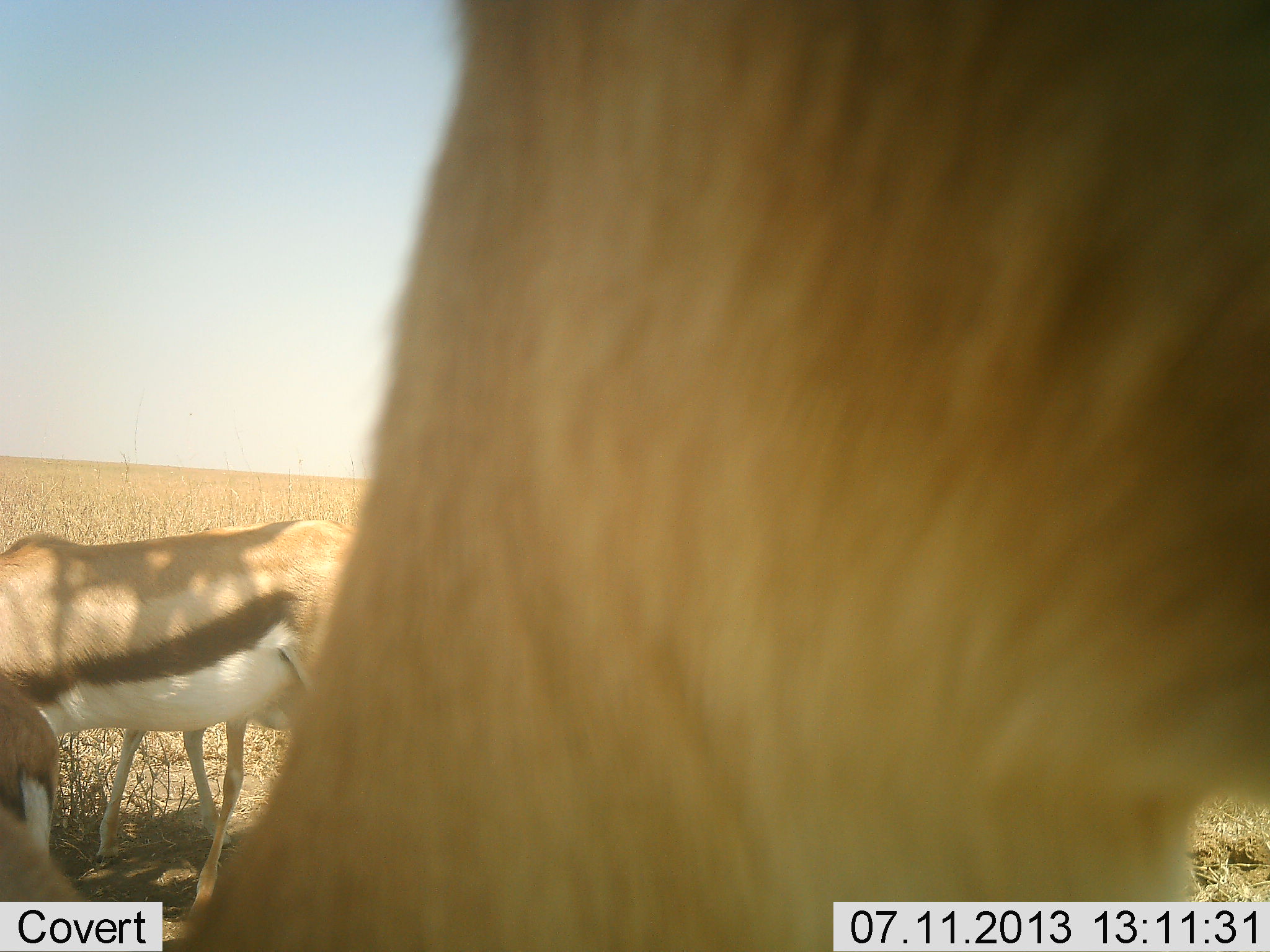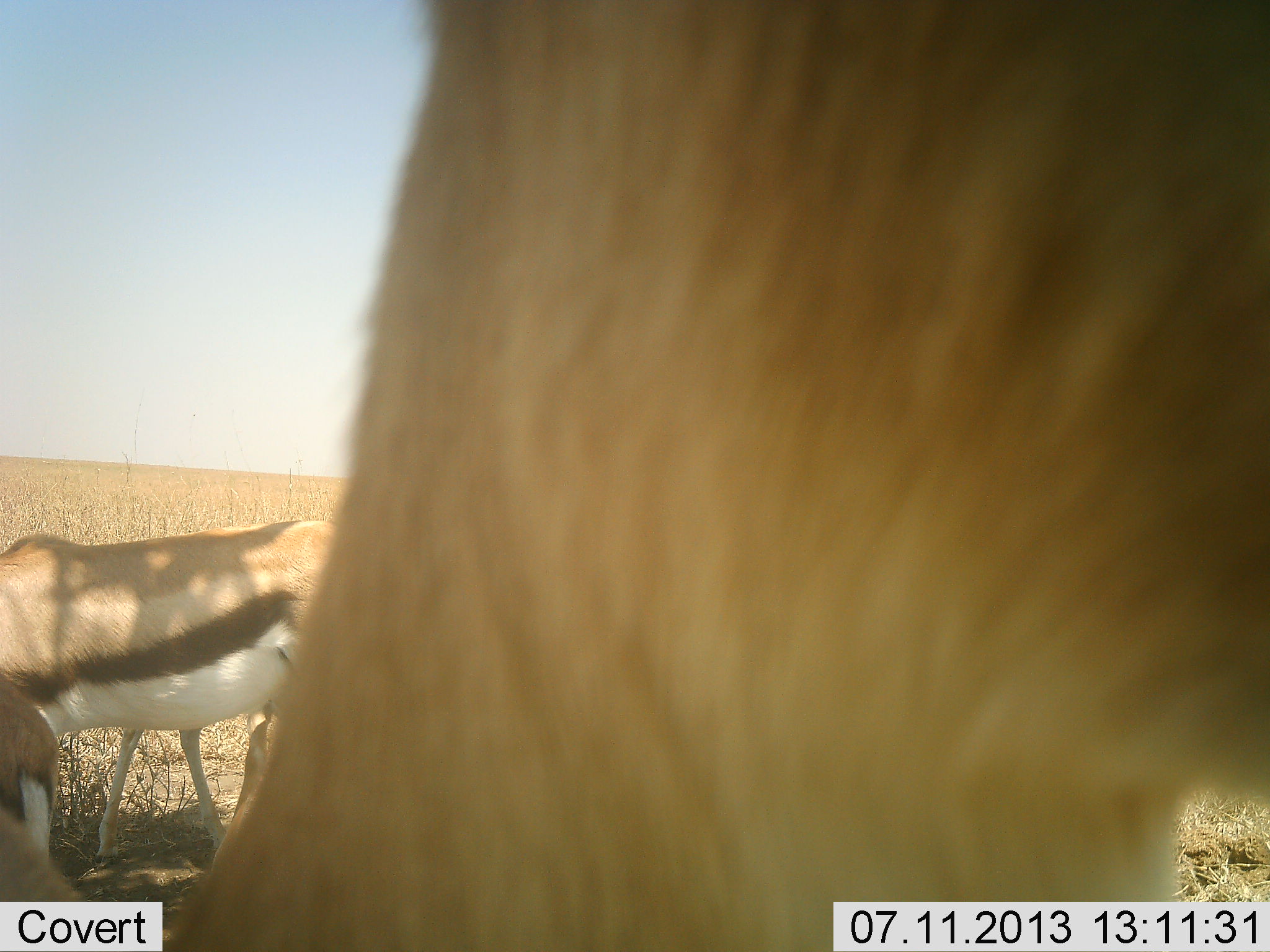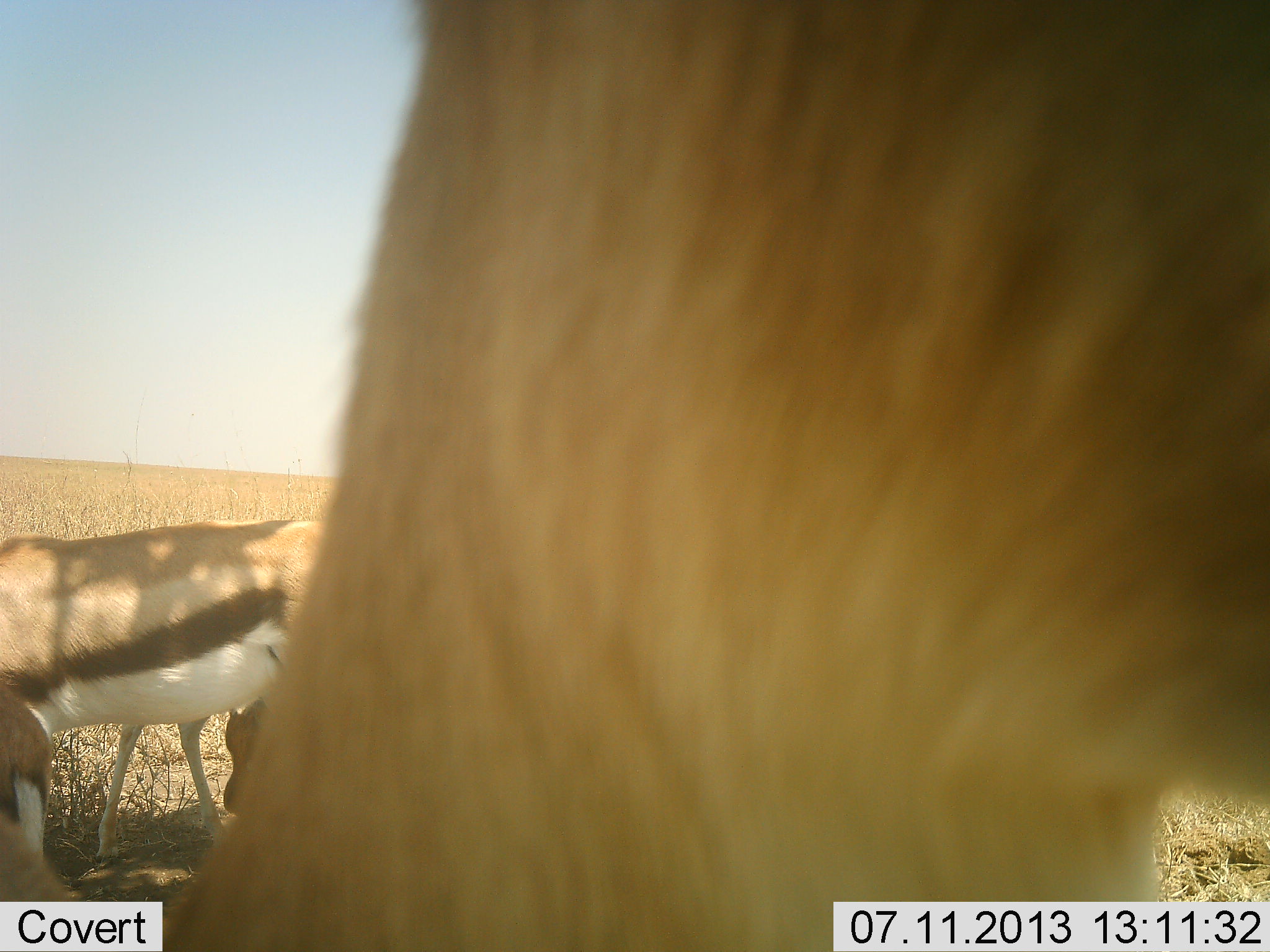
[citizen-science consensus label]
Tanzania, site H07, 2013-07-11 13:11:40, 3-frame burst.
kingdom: Animalia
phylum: Chordata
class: Mammalia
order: Artiodactyla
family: Bovidae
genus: Eudorcas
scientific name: Eudorcas thomsonii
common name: thomson's gazelle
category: gazellethomsons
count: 3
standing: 81%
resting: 0%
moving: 3%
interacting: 6%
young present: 13%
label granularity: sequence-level